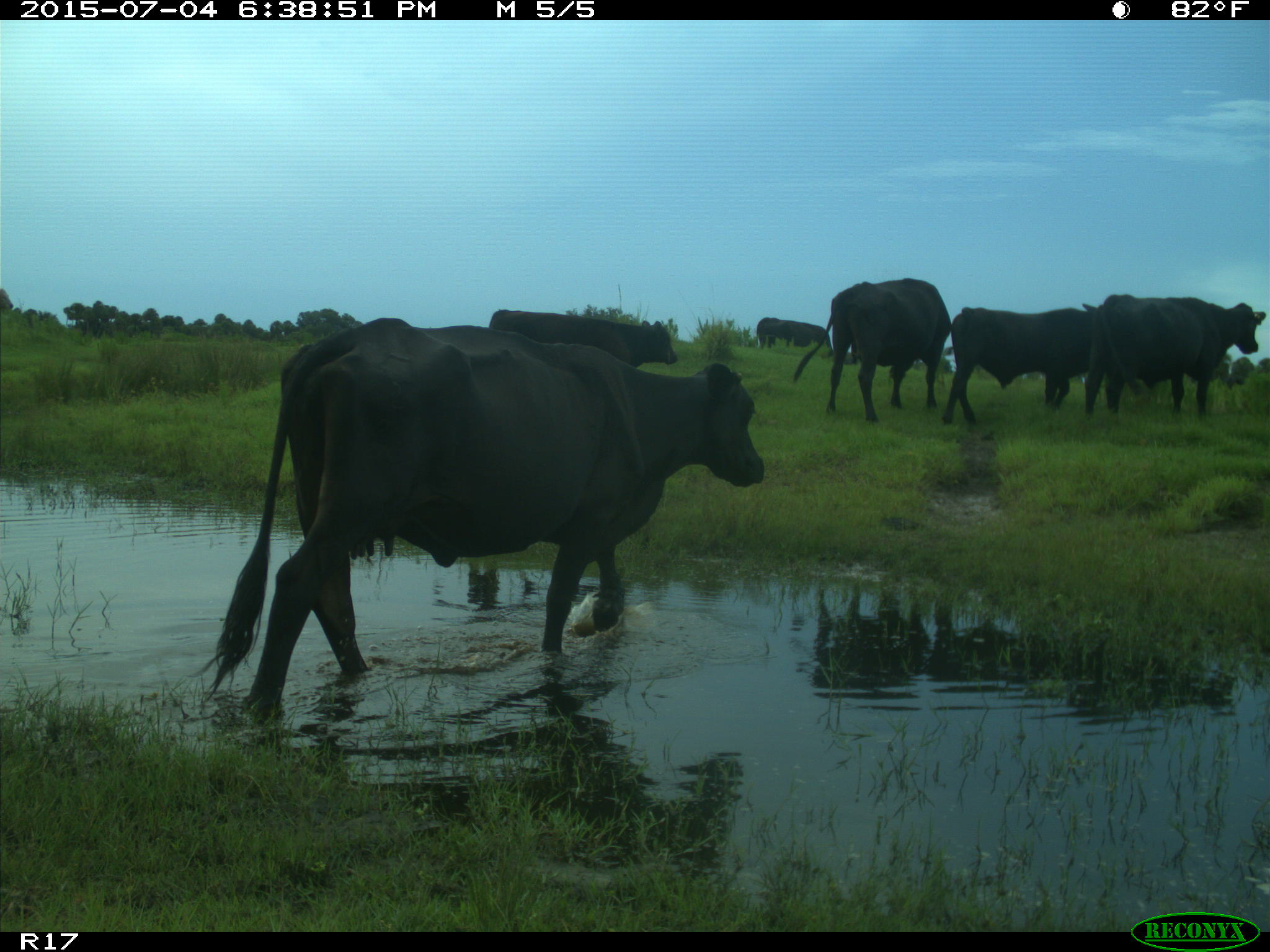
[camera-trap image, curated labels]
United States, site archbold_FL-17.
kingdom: Animalia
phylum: Chordata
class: Mammalia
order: Artiodactyla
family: Bovidae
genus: Bos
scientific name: Bos taurus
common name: domestic cow